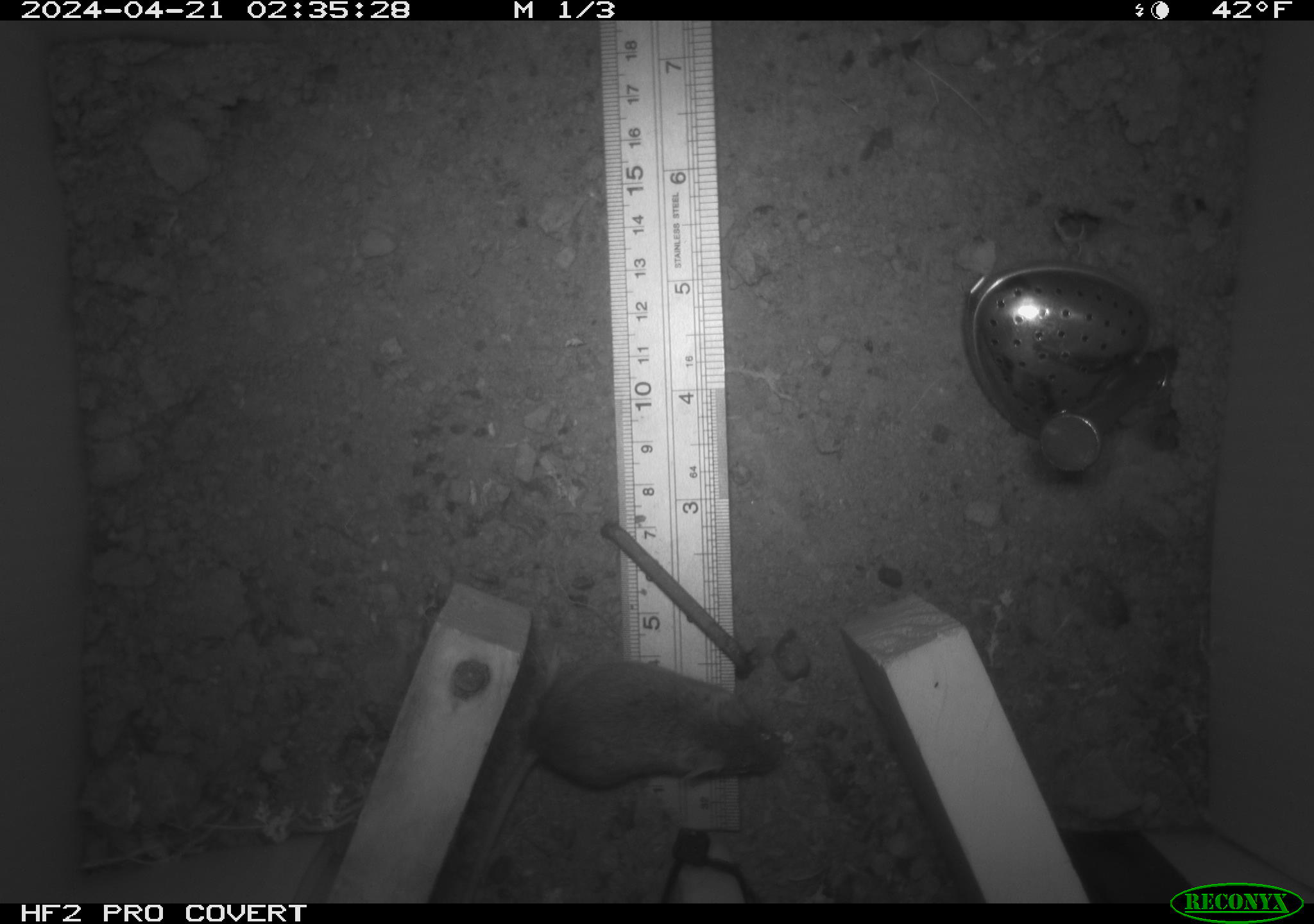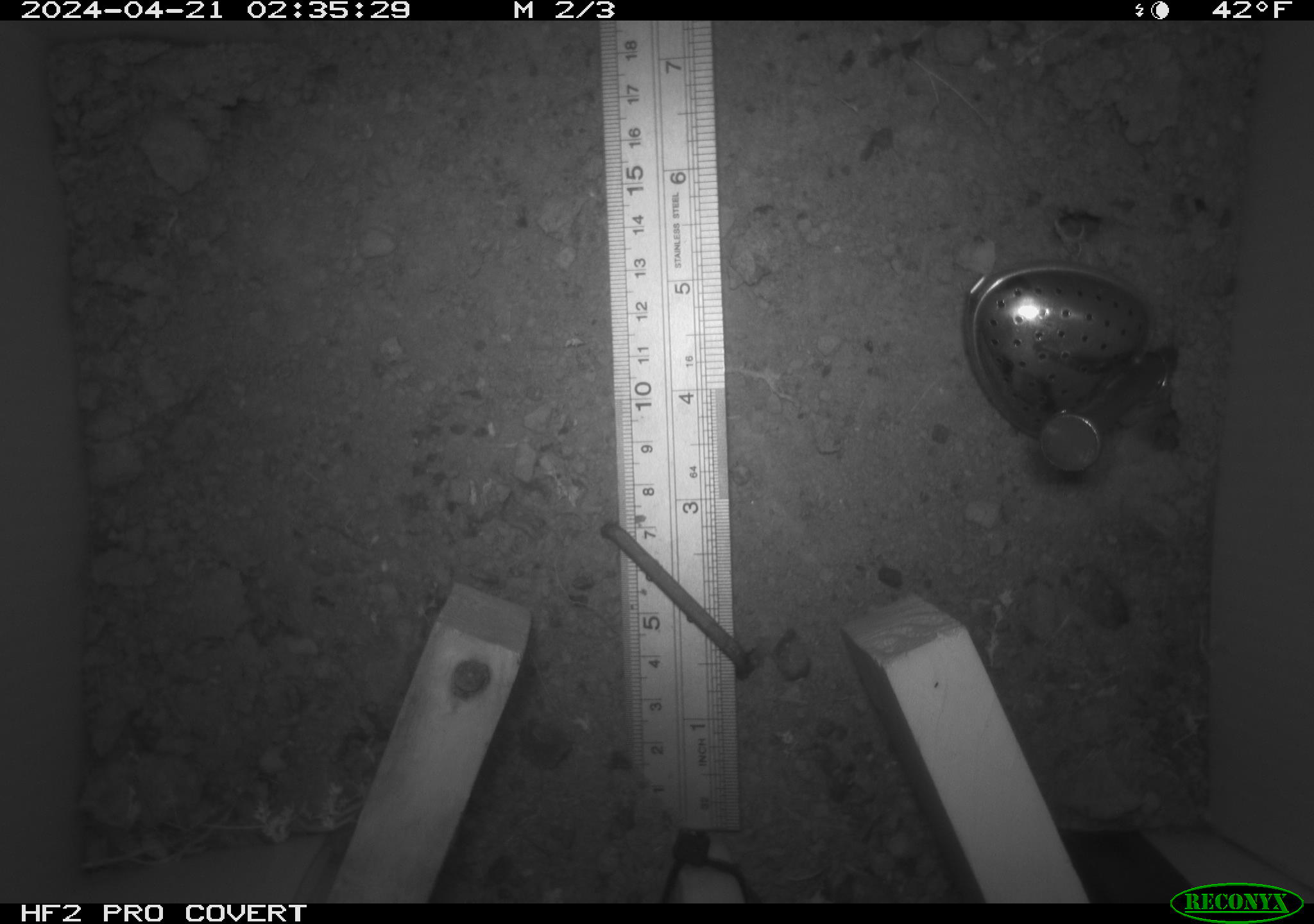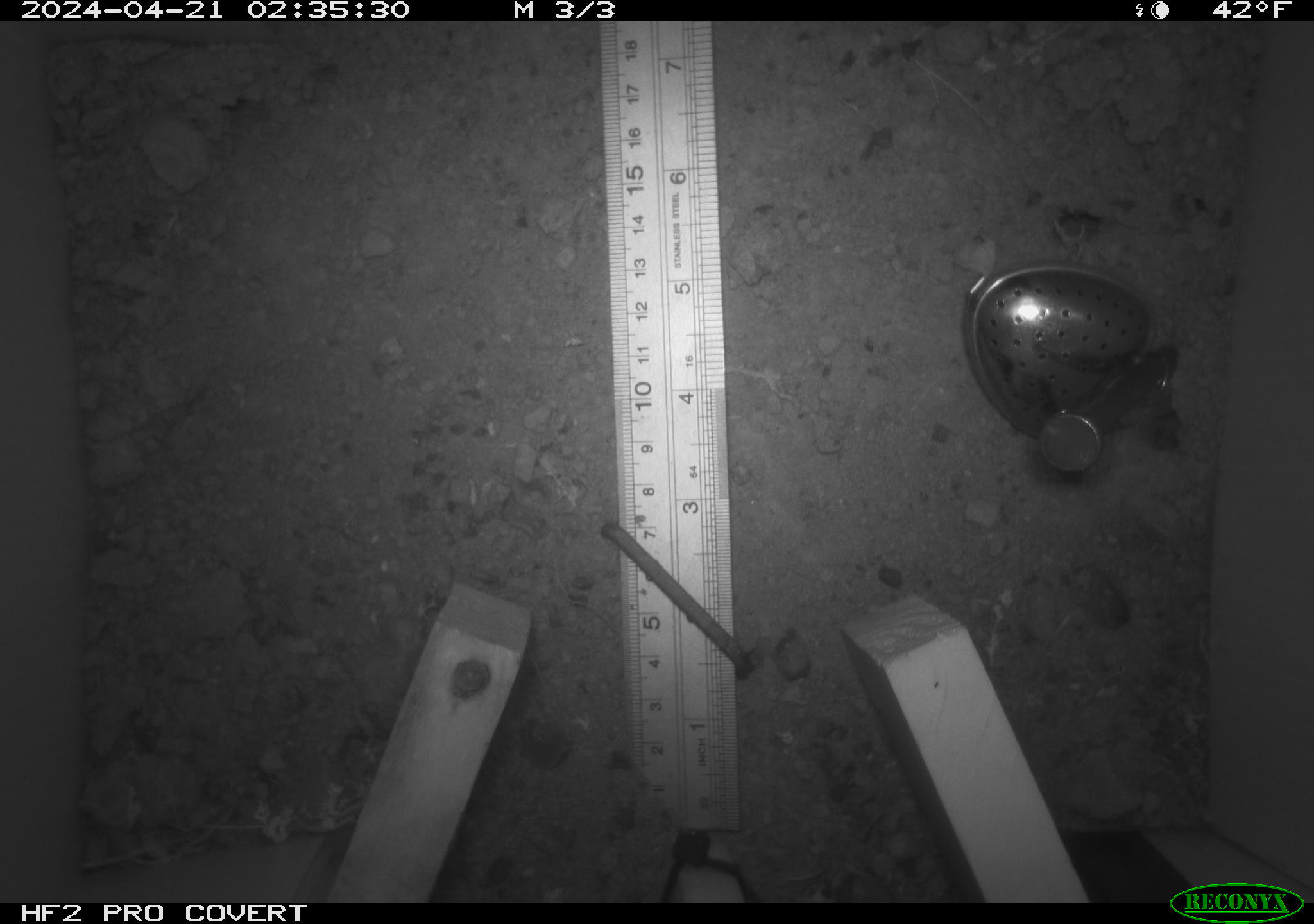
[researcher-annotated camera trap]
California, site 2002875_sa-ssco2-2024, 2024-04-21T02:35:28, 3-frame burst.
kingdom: Animalia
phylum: Chordata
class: Mammalia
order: Rodentia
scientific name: Rodentia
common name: mouse species